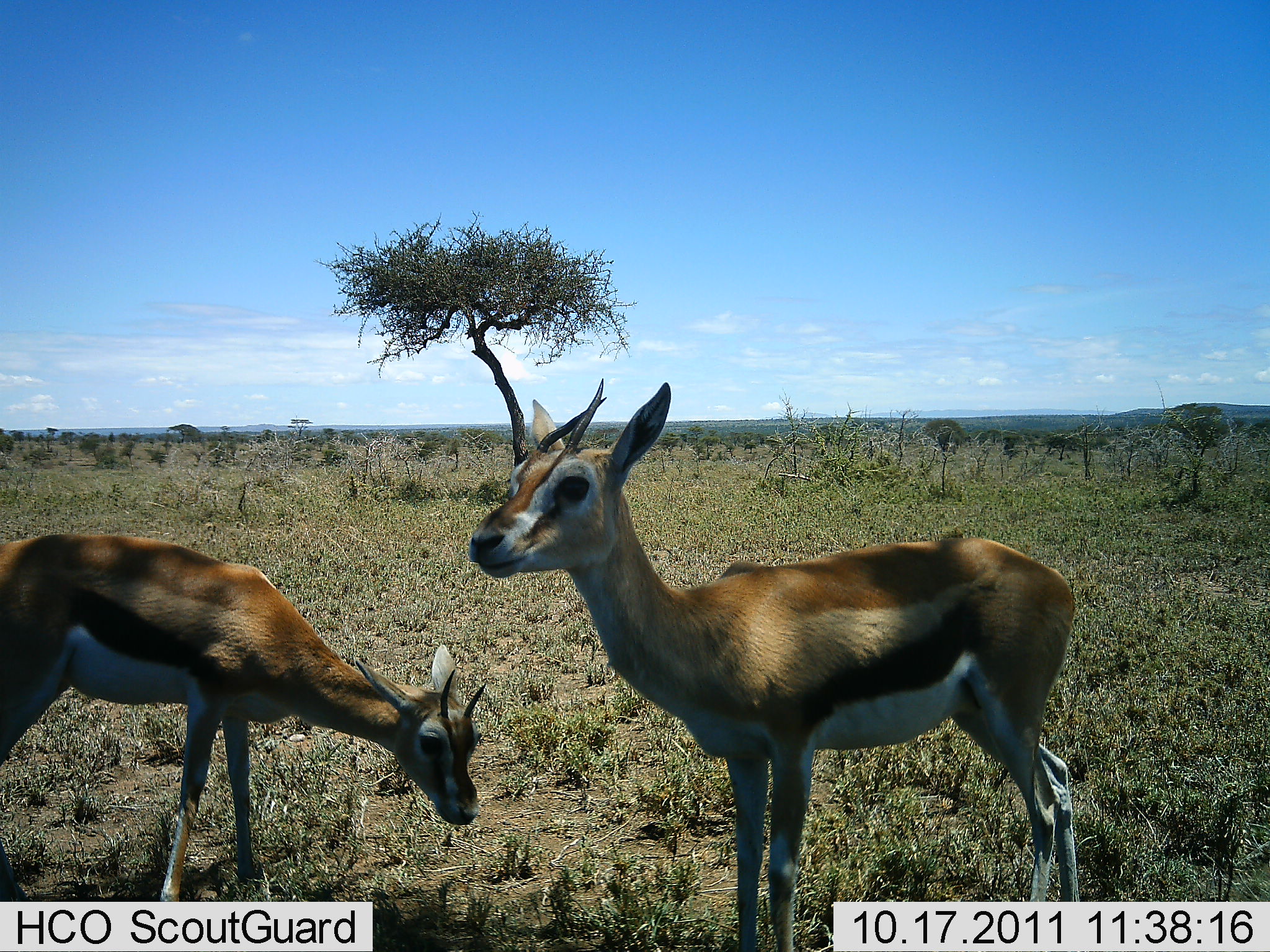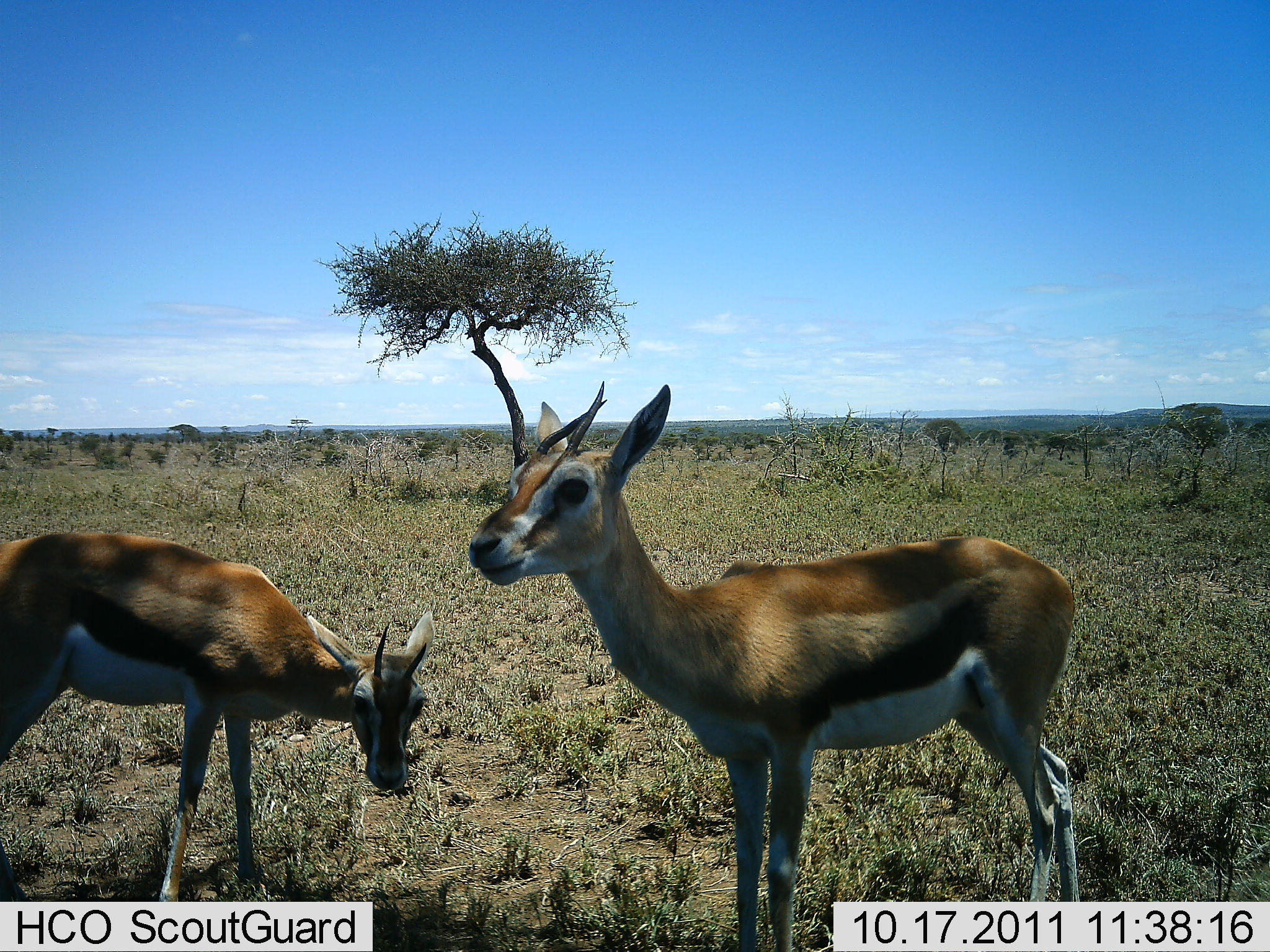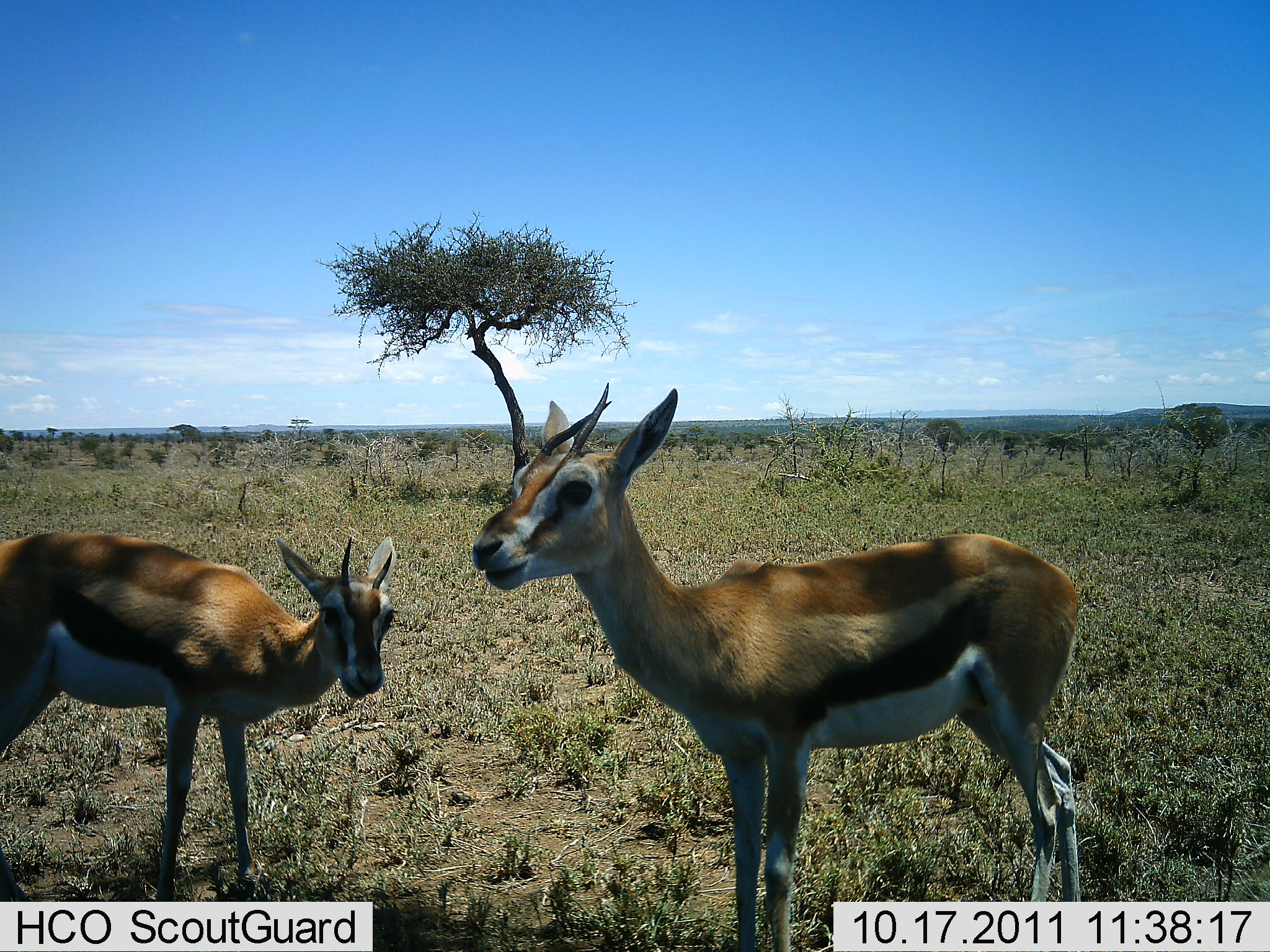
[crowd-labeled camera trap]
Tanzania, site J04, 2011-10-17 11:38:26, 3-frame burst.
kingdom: Animalia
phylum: Chordata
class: Mammalia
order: Artiodactyla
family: Bovidae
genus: Eudorcas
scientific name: Eudorcas thomsonii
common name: thomson's gazelle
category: gazellethomsons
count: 2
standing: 93%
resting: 7%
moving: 0%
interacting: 0%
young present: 7%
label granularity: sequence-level